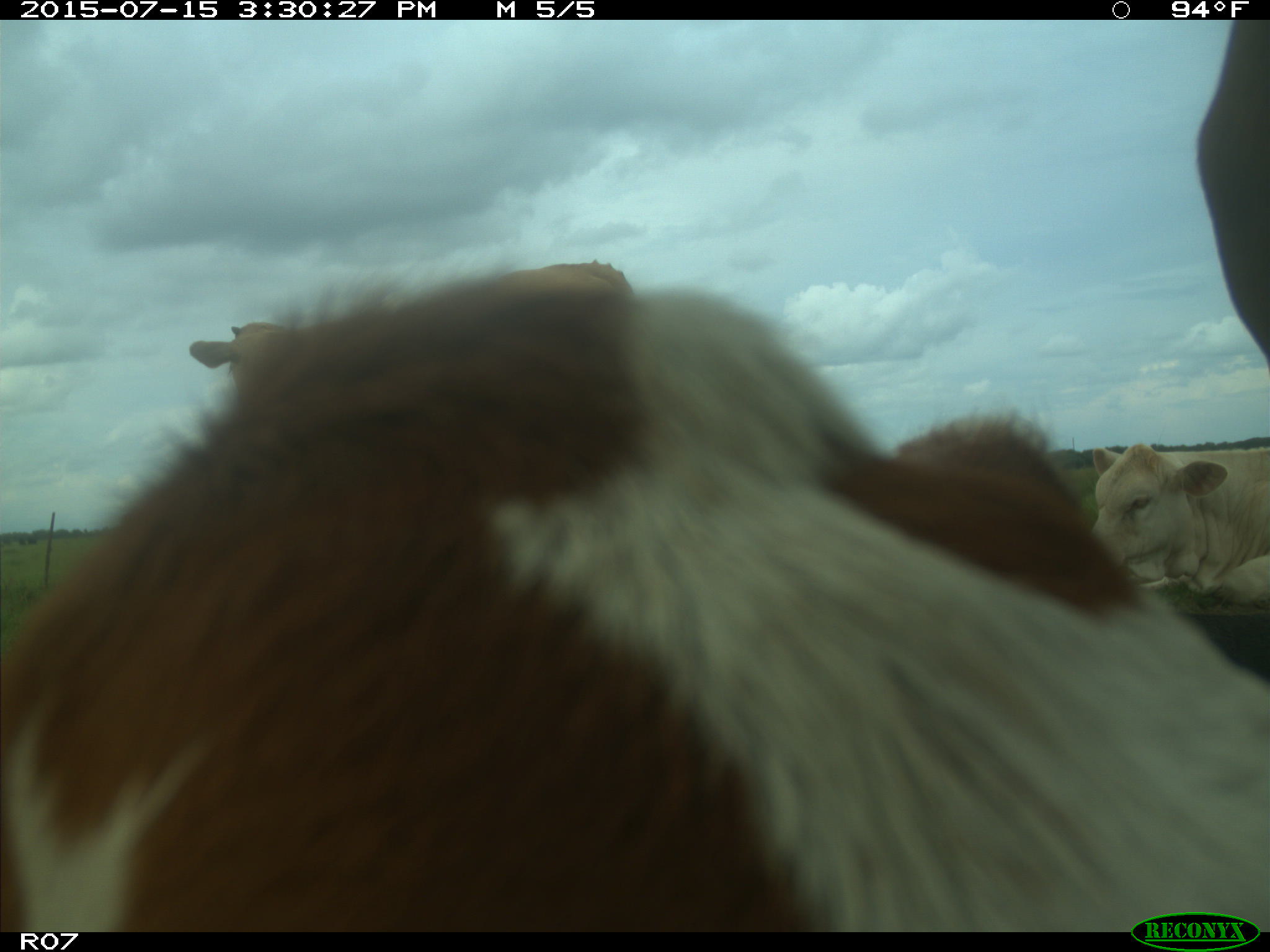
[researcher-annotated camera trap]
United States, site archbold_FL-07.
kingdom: Animalia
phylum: Chordata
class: Mammalia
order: Artiodactyla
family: Bovidae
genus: Bos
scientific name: Bos taurus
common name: domestic cow